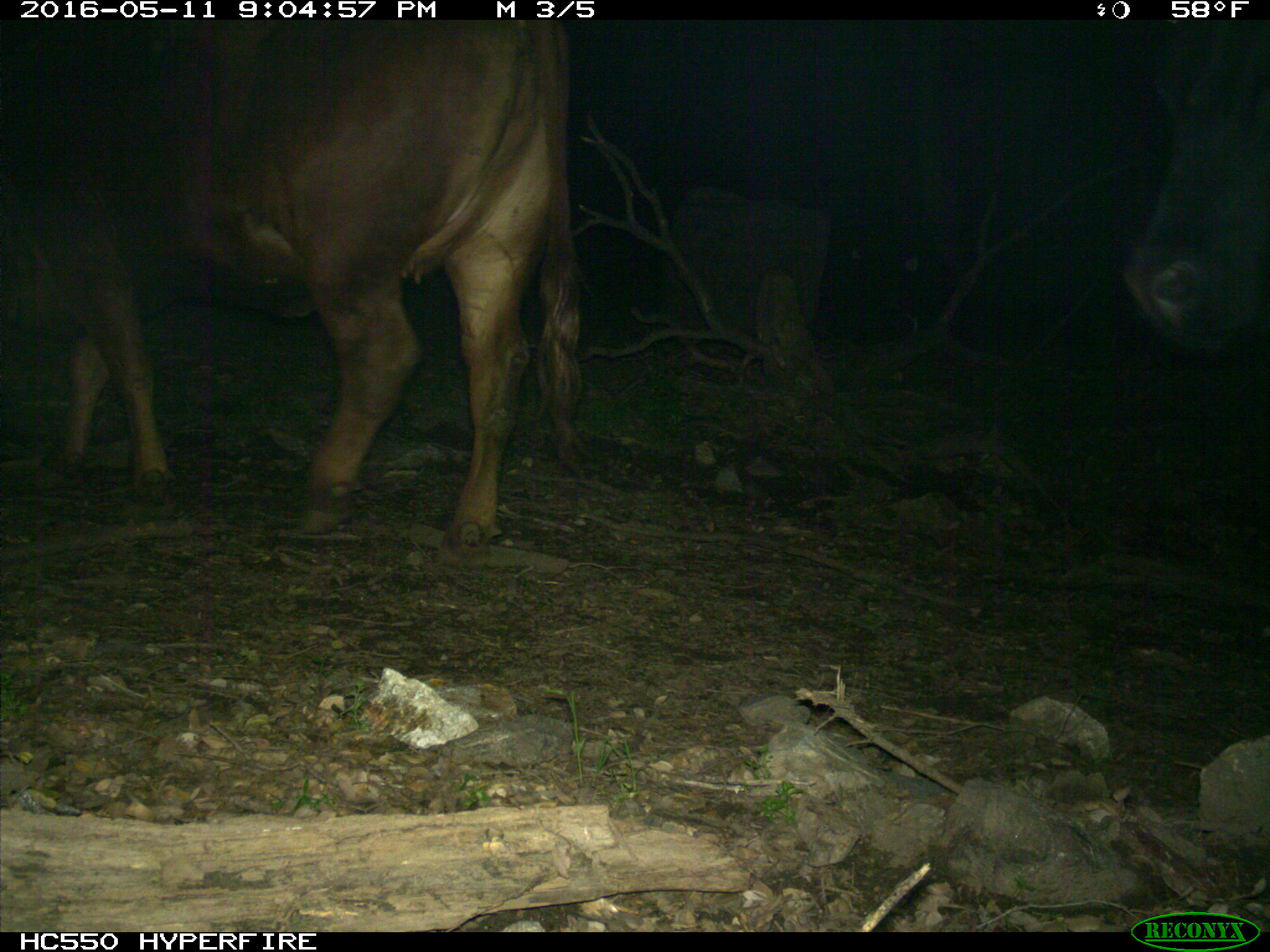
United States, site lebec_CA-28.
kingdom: Animalia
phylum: Chordata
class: Mammalia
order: Artiodactyla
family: Bovidae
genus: Bos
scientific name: Bos taurus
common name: domestic cow